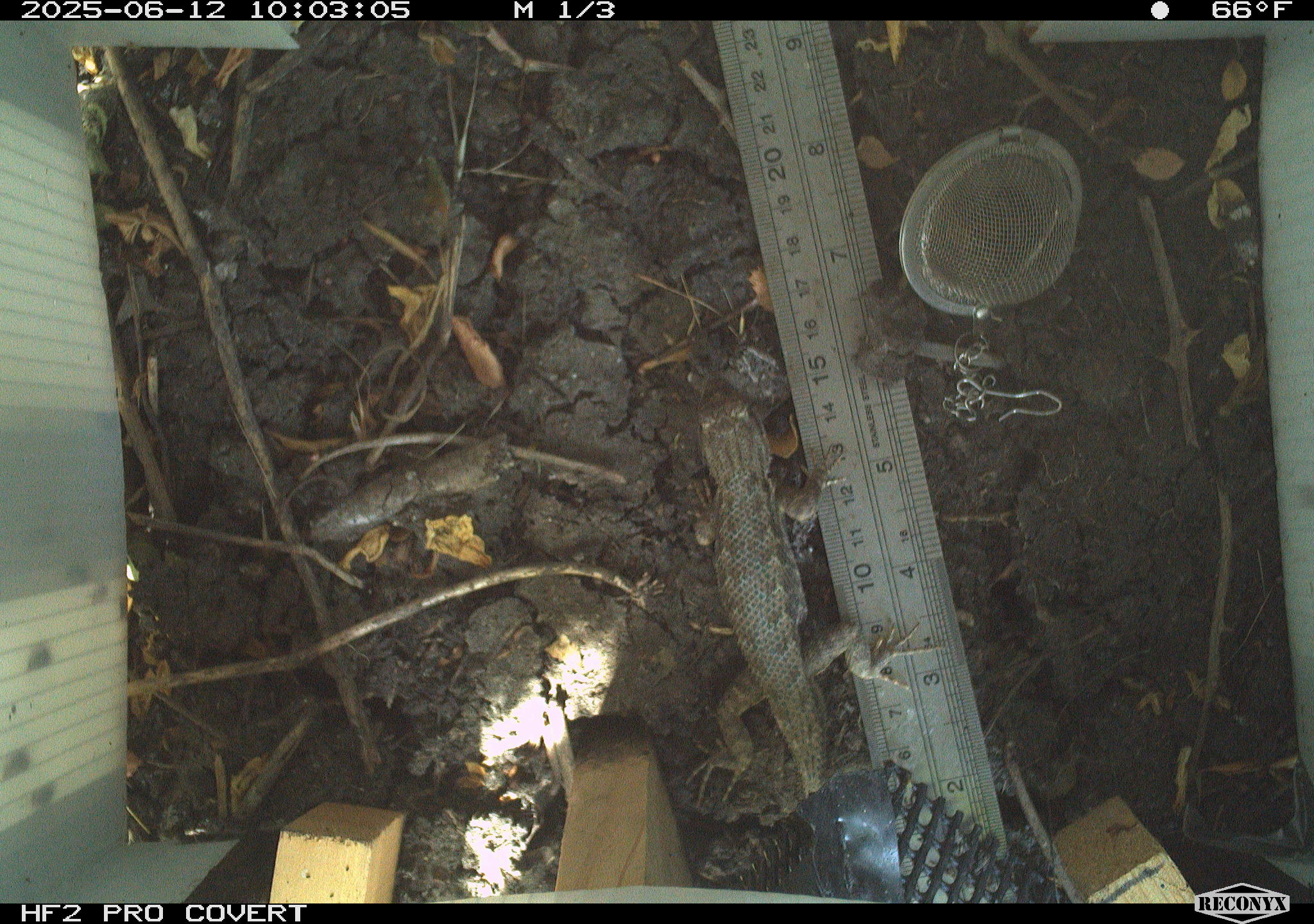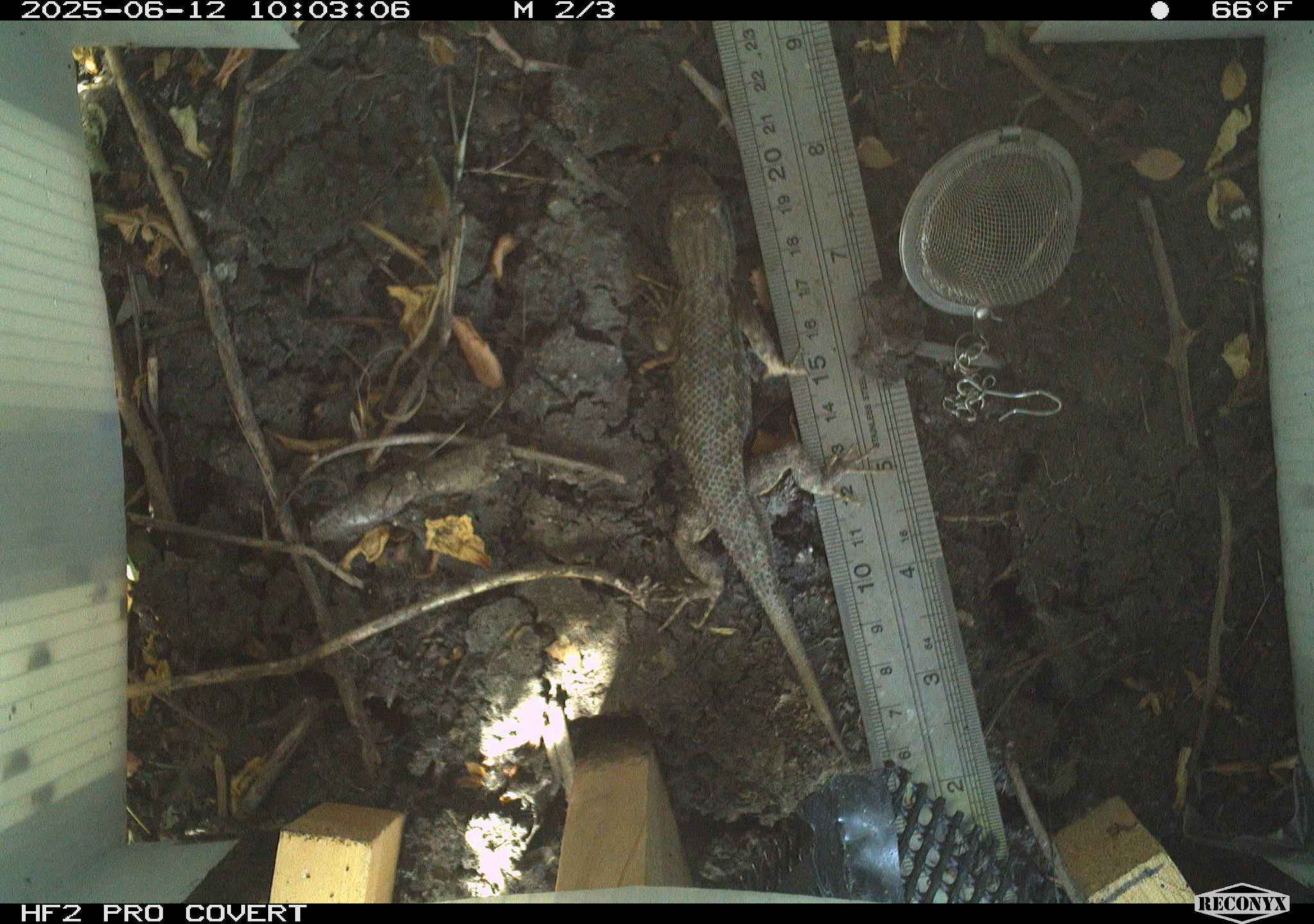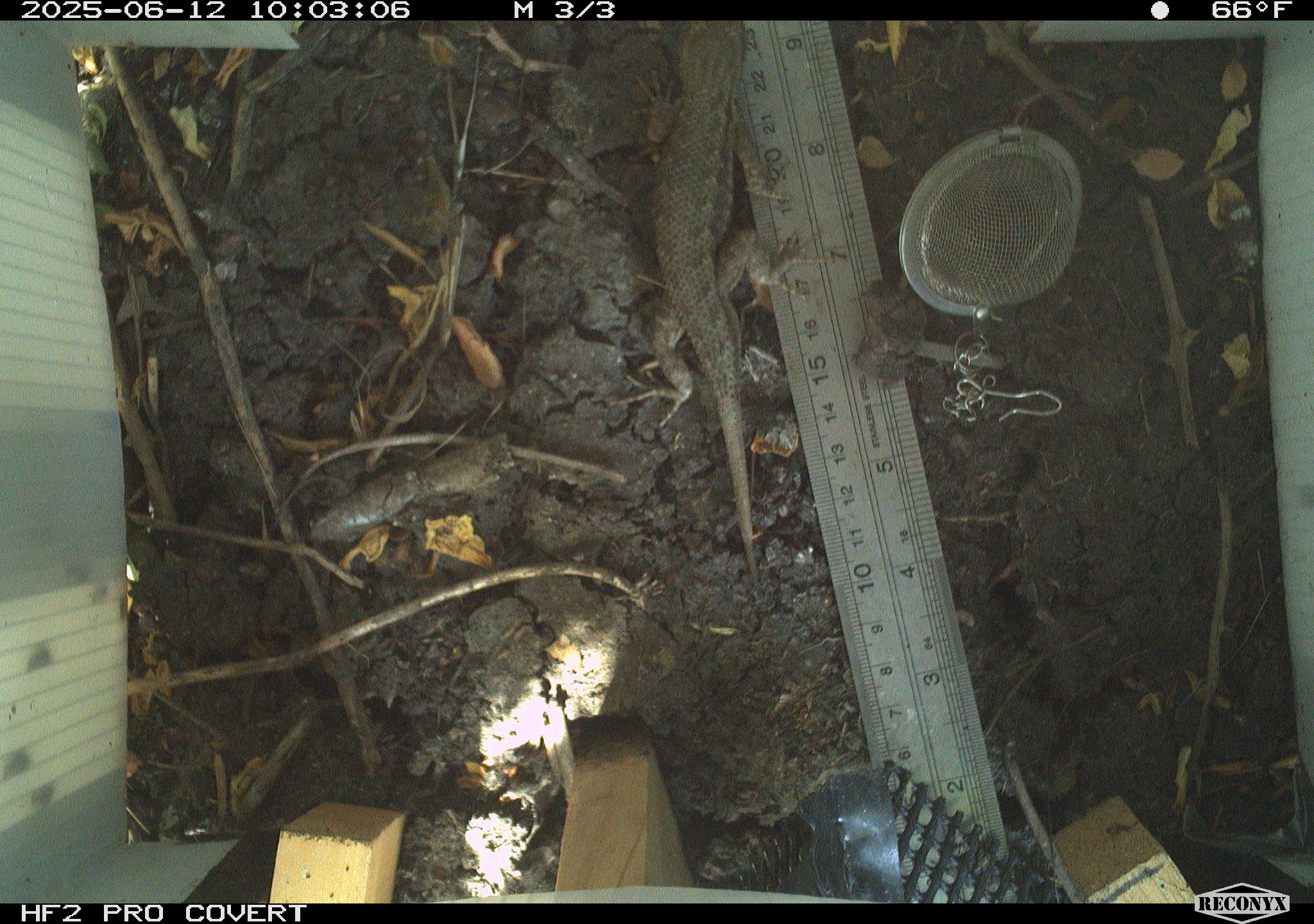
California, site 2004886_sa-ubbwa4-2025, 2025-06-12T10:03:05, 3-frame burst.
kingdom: Animalia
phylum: Chordata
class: Reptilia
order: Squamata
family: Phrynosomatidae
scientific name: Phrynosomatidae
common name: north american spiny lizards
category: sceloporus/uta species